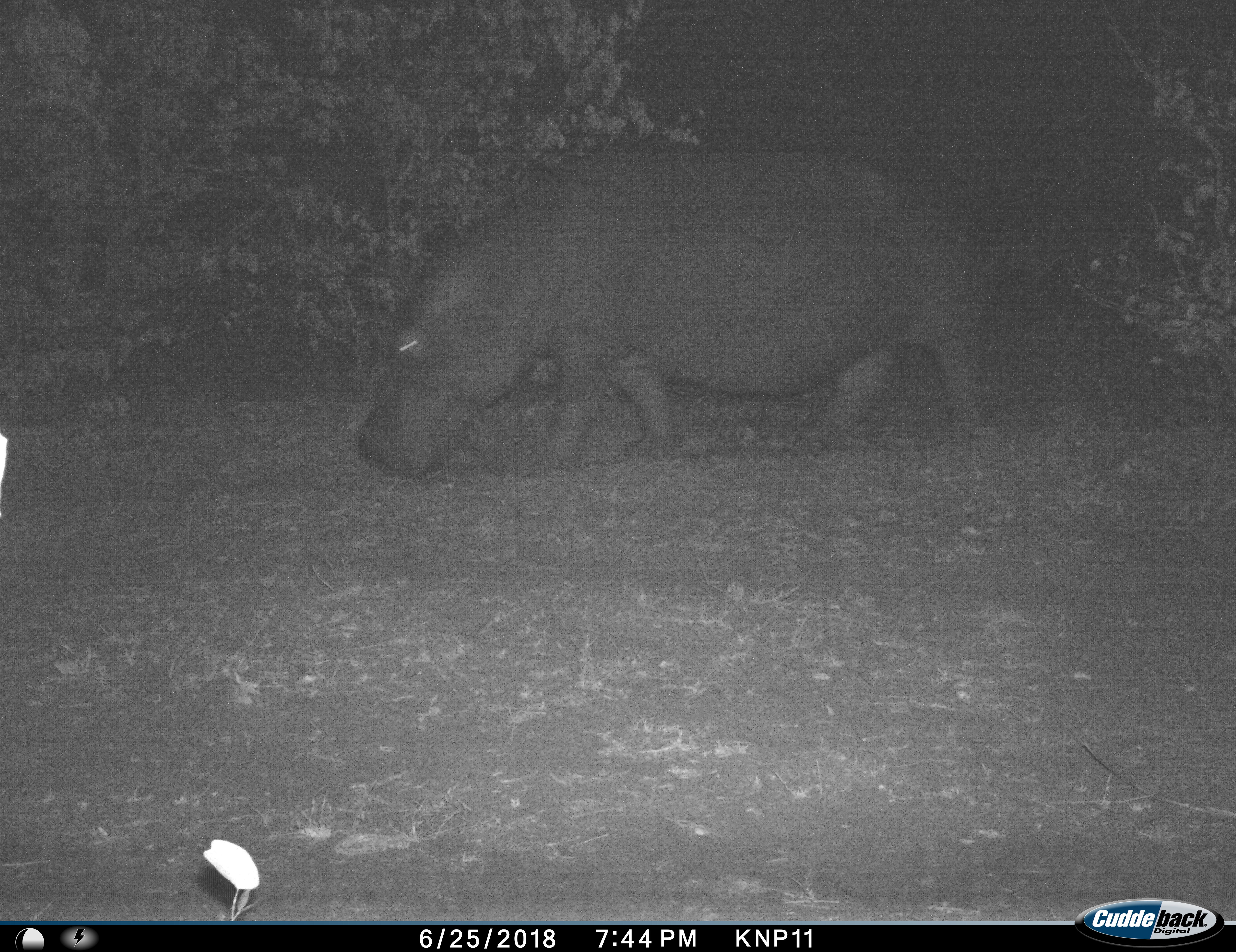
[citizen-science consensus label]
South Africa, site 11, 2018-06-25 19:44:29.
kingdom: Animalia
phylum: Chordata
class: Mammalia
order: Artiodactyla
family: Hippopotamidae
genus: Hippopotamus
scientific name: Hippopotamus amphibius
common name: hippopotamus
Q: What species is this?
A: Hippopotamus (Hippopotamus amphibius).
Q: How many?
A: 1.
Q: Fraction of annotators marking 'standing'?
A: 10%.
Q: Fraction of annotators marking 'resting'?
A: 0%.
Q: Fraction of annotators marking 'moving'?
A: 90%.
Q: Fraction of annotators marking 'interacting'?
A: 0%.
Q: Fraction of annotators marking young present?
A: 0%.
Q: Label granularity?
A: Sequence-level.